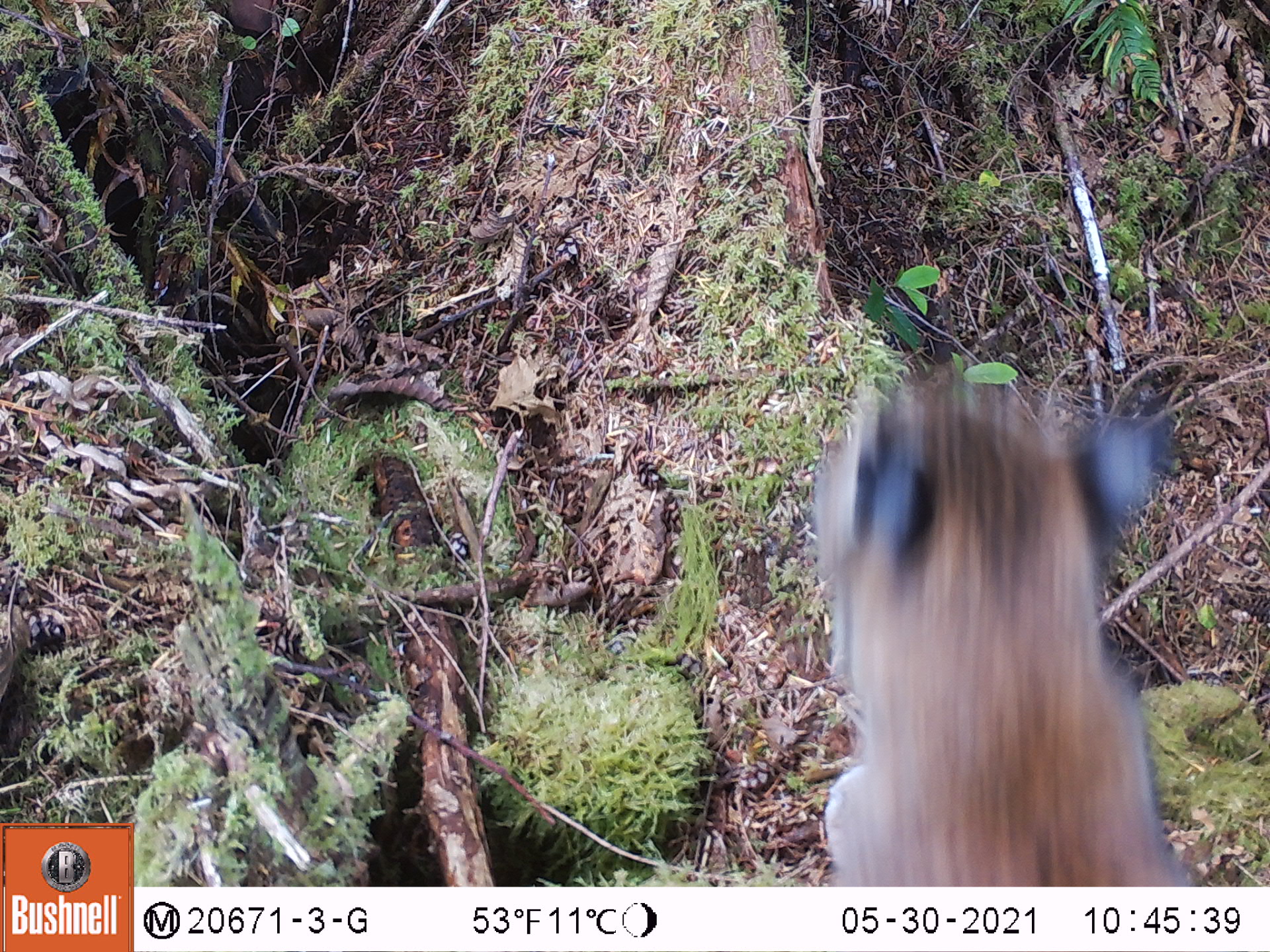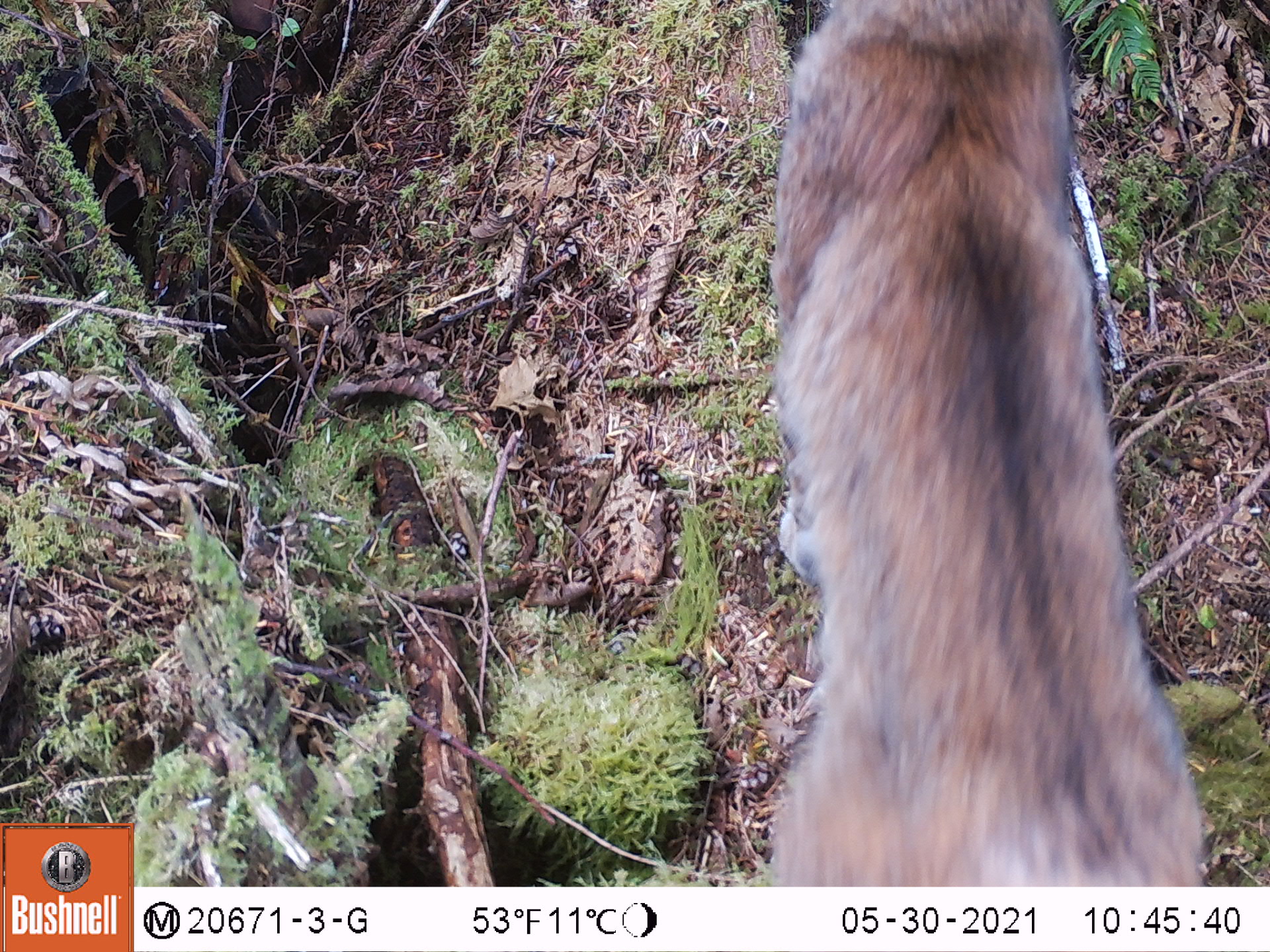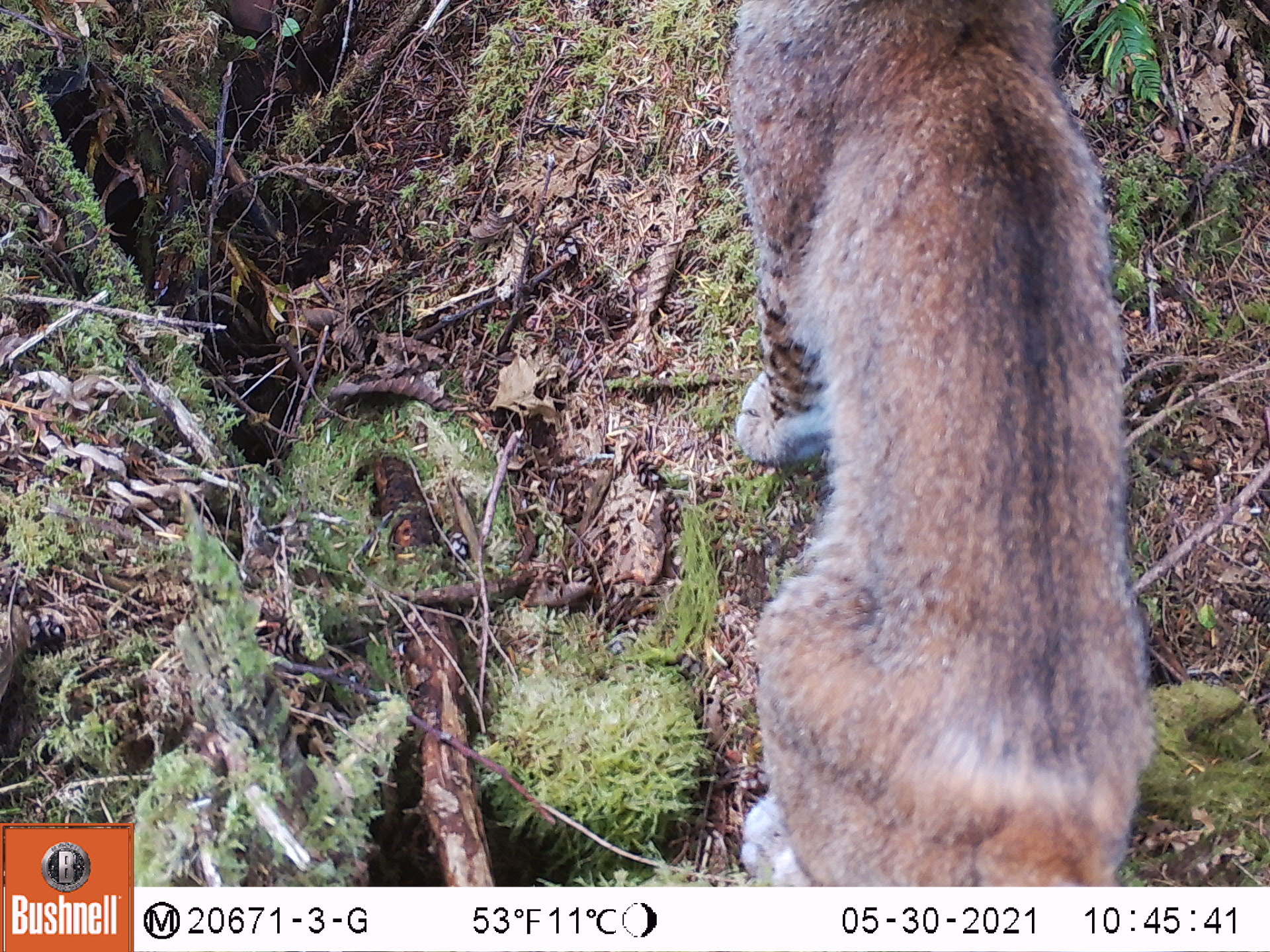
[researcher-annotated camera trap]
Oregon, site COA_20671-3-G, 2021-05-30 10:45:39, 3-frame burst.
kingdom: Animalia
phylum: Chordata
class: Mammalia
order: Carnivora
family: Felidae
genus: Lynx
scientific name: Lynx rufus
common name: bobcat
Bobcat (Lynx rufus).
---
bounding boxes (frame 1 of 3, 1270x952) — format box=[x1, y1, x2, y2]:
bobcat: box=[784, 345, 1233, 885]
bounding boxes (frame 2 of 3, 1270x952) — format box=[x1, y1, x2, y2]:
bobcat: box=[709, 2, 1235, 885]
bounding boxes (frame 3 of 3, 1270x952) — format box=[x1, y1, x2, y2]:
bobcat: box=[673, 0, 1184, 885]